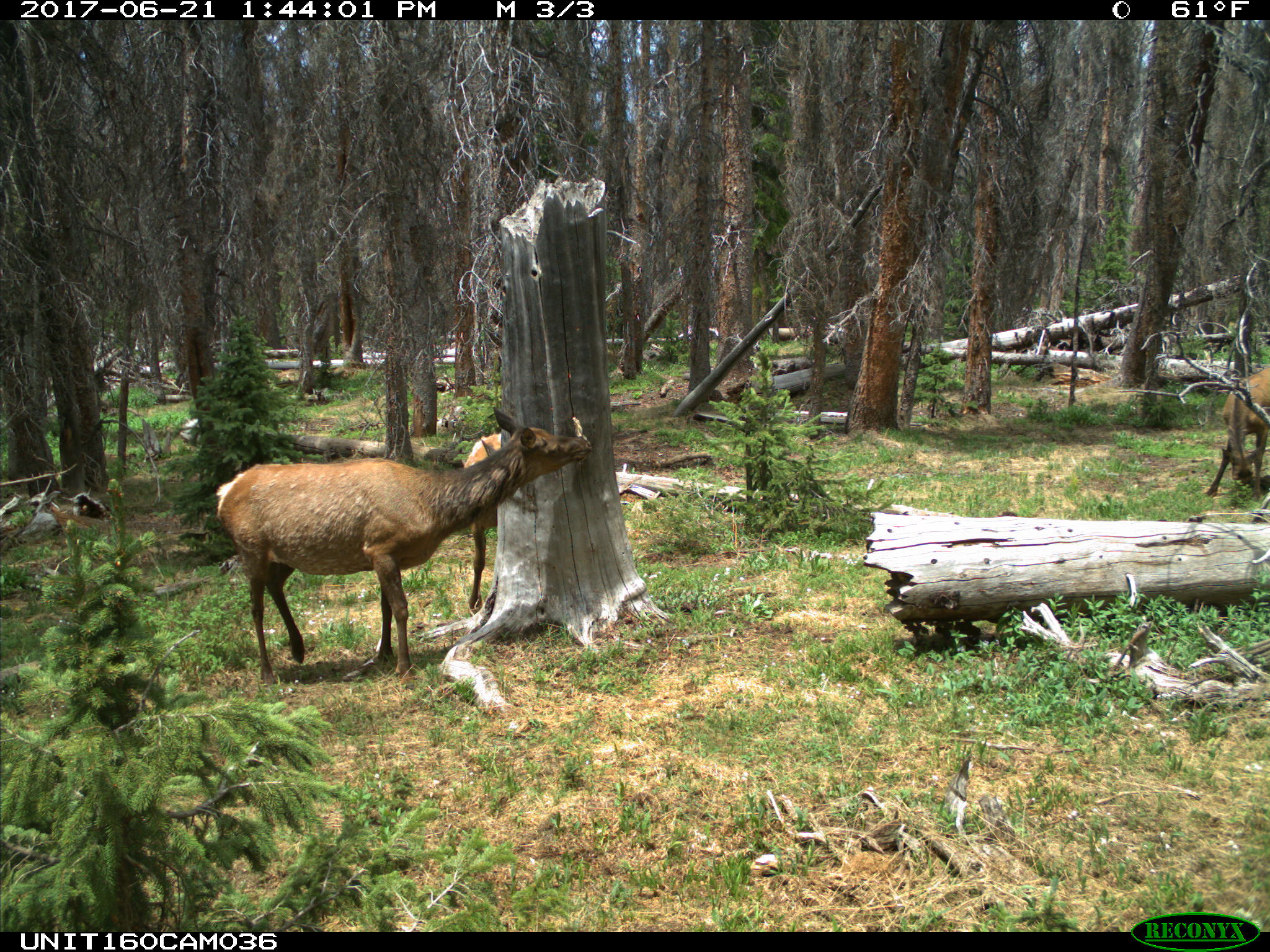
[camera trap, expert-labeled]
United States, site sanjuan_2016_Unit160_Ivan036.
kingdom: Animalia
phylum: Chordata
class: Mammalia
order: Artiodactyla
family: Cervidae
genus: Cervus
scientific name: Cervus elaphus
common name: red deer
Cervus elaphus (red deer).